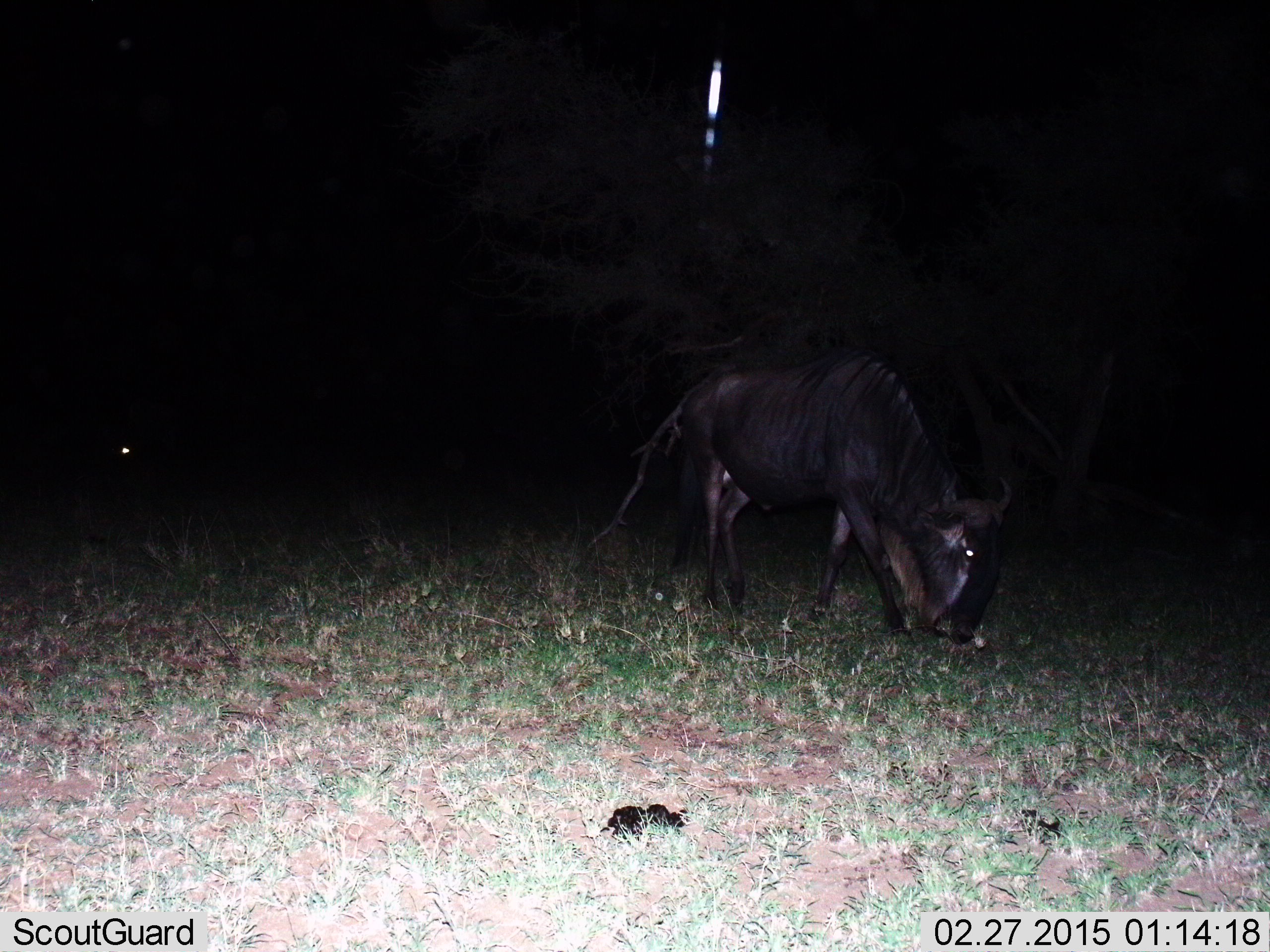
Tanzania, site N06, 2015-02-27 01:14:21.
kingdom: Animalia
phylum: Chordata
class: Mammalia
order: Artiodactyla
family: Bovidae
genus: Connochaetes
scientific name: Connochaetes taurinus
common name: blue wildebeest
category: wildebeest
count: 1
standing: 0%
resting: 0%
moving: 20%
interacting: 0%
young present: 10%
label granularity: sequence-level